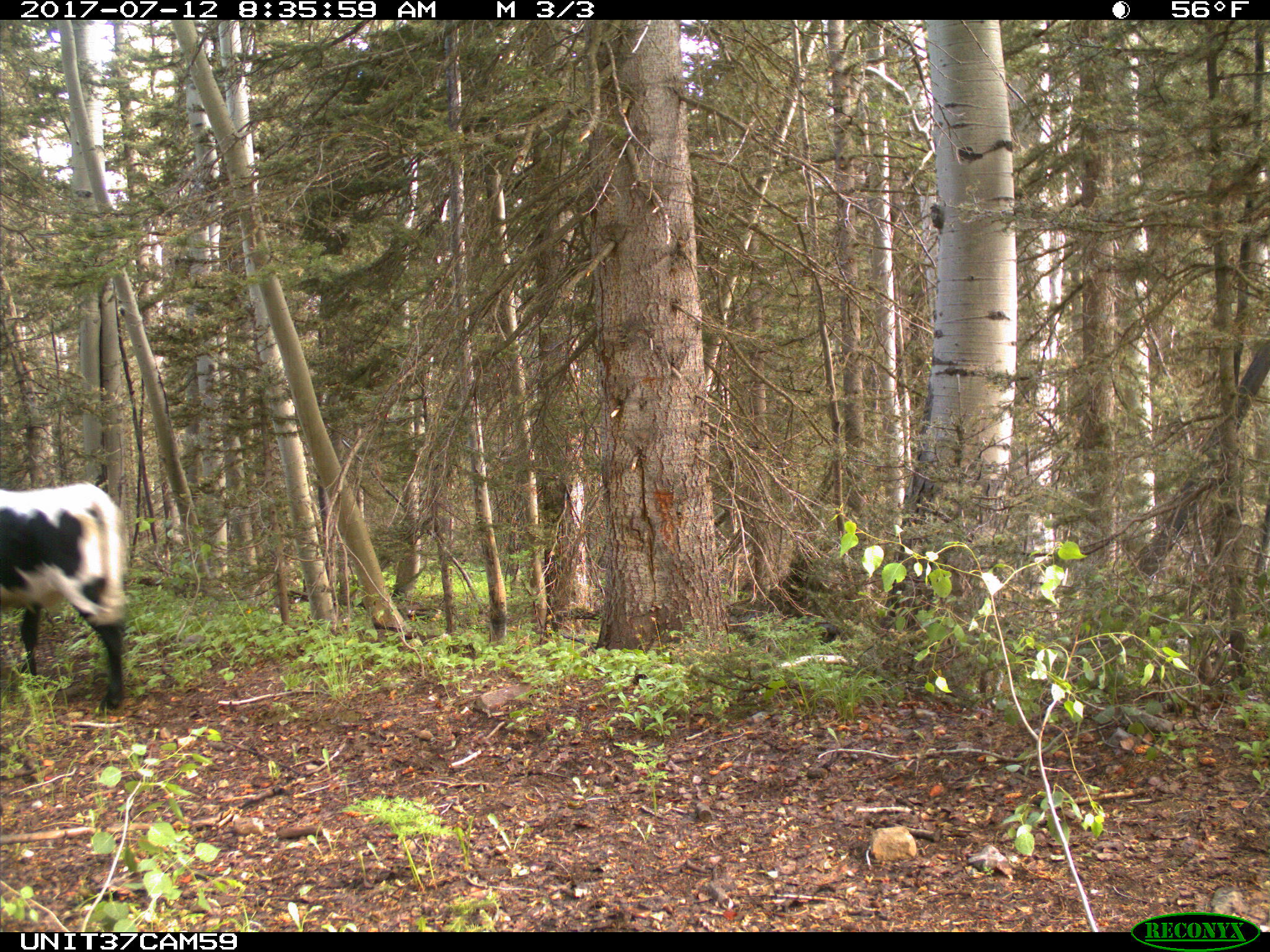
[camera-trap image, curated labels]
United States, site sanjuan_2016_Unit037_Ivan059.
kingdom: Animalia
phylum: Chordata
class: Mammalia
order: Artiodactyla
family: Bovidae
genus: Bos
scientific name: Bos taurus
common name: domestic cow